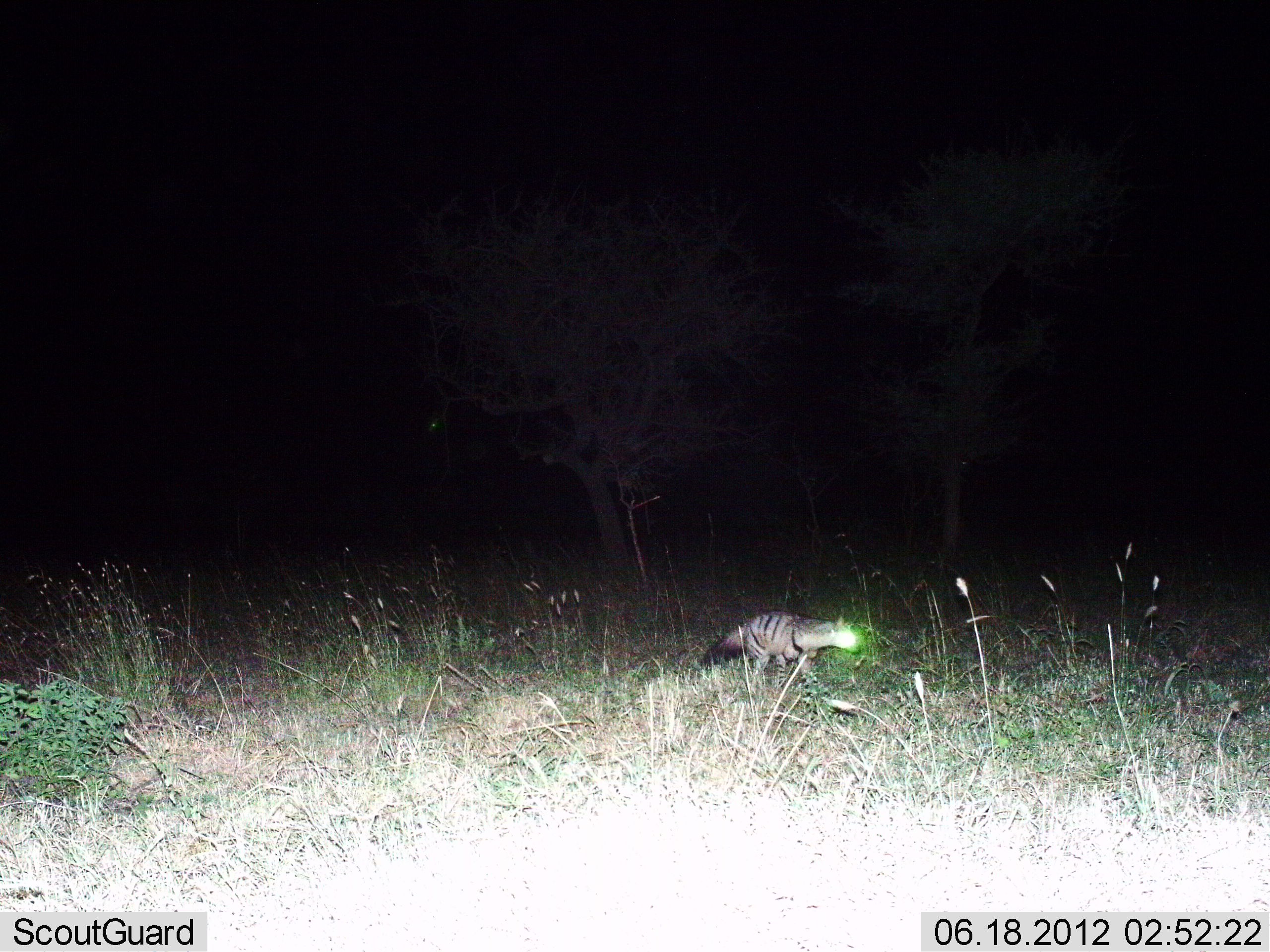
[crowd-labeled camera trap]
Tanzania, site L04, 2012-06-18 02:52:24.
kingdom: Animalia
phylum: Chordata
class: Mammalia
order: Carnivora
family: Hyaenidae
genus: Proteles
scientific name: Proteles cristatus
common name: aardwolf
Aardwolf (Proteles cristatus), count 1. Behavior (volunteer vote fractions): standing 10%, resting 0%, moving 90%, interacting 0%. Young present (vote fraction): 0%. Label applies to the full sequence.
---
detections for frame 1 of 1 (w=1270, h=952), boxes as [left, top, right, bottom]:
animal: [705, 612, 858, 697]